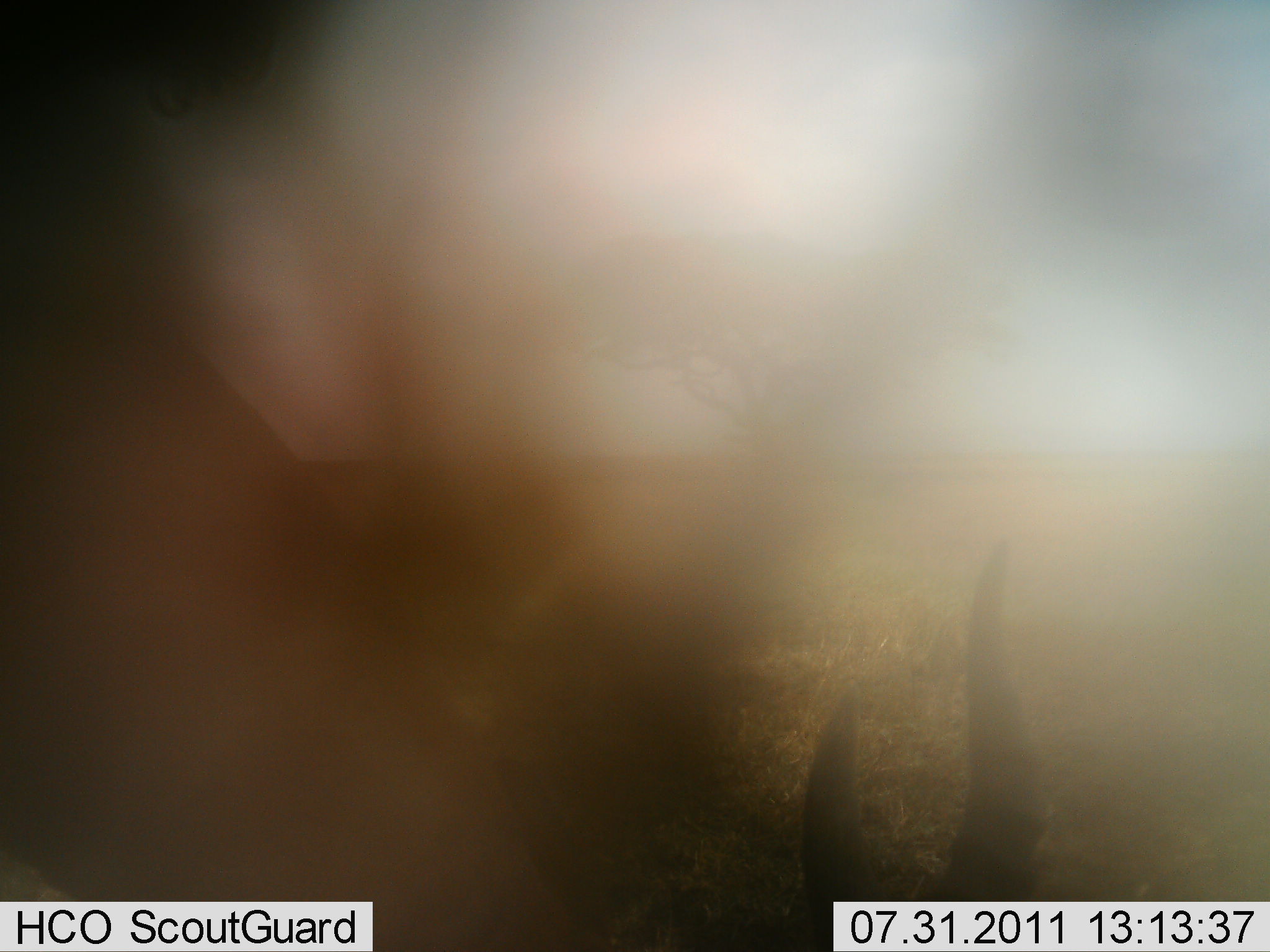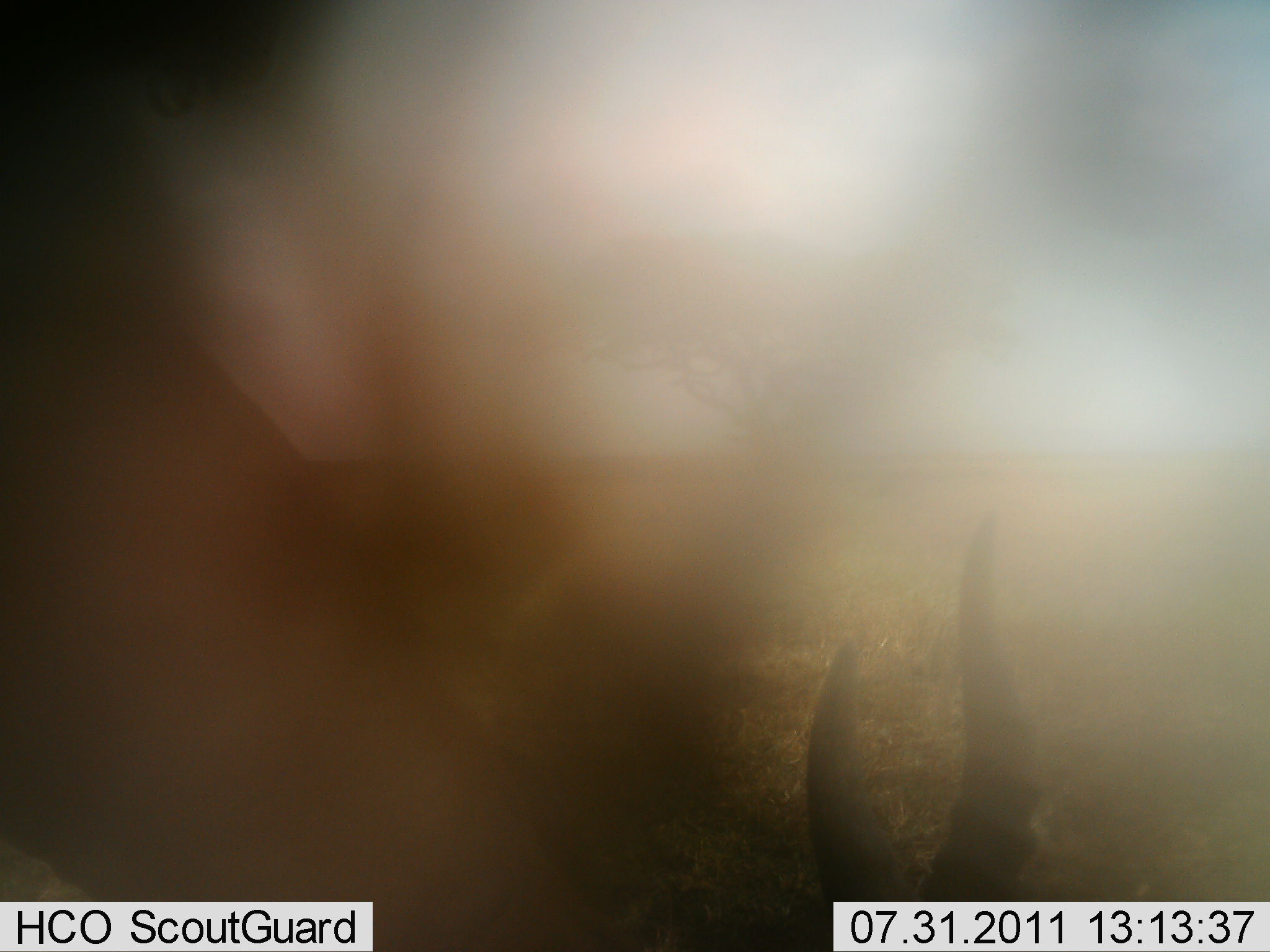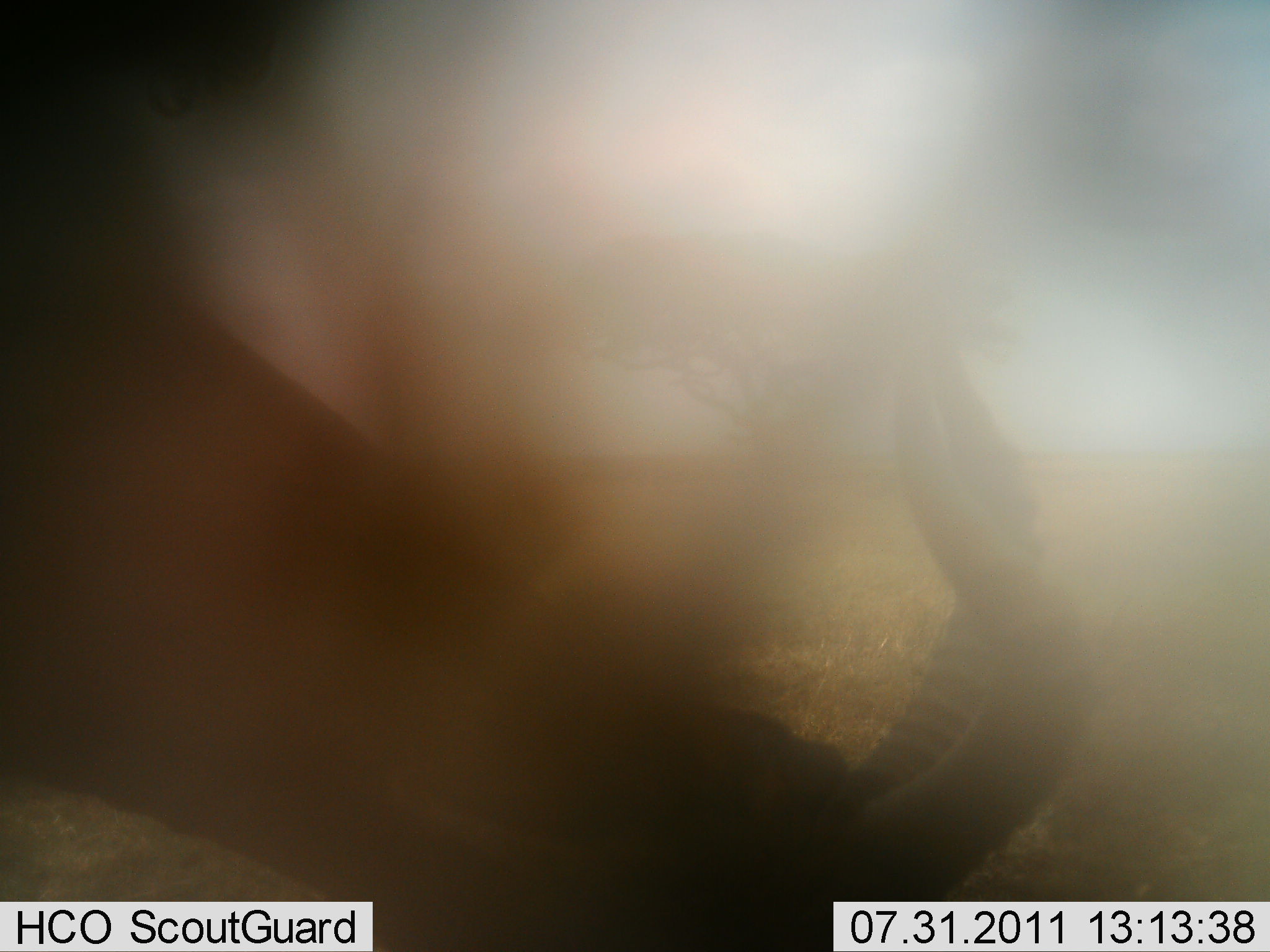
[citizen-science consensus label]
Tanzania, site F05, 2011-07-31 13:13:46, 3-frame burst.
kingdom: Animalia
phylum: Chordata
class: Mammalia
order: Artiodactyla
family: Bovidae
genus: Eudorcas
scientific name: Eudorcas thomsonii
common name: thomson's gazelle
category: gazellethomsons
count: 1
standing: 0%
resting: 0%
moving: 17%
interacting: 0%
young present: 0%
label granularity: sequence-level